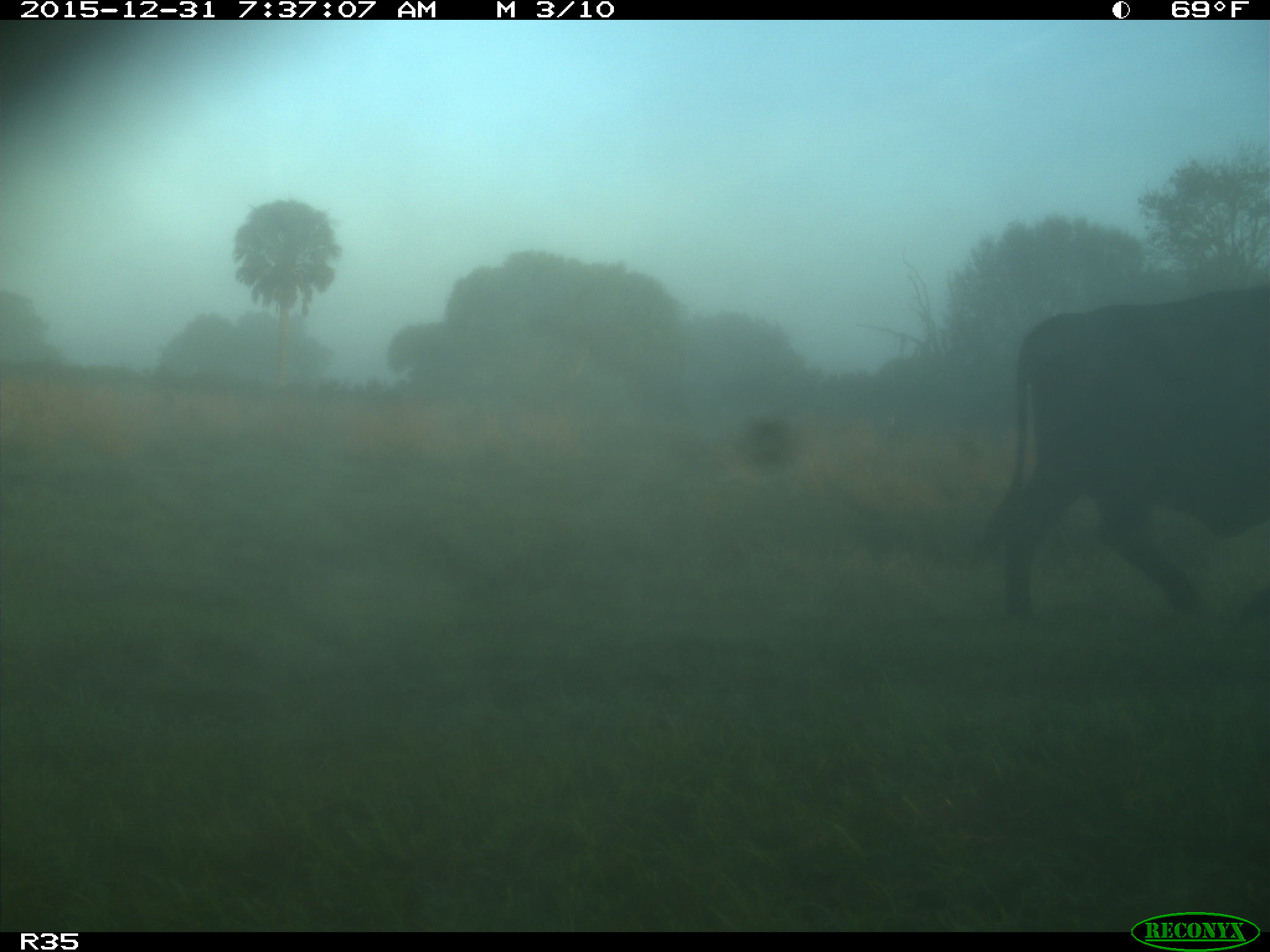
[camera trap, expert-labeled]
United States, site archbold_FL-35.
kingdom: Animalia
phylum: Chordata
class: Mammalia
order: Artiodactyla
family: Bovidae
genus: Bos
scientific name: Bos taurus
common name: domestic cow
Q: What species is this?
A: Bos taurus (domestic cow).